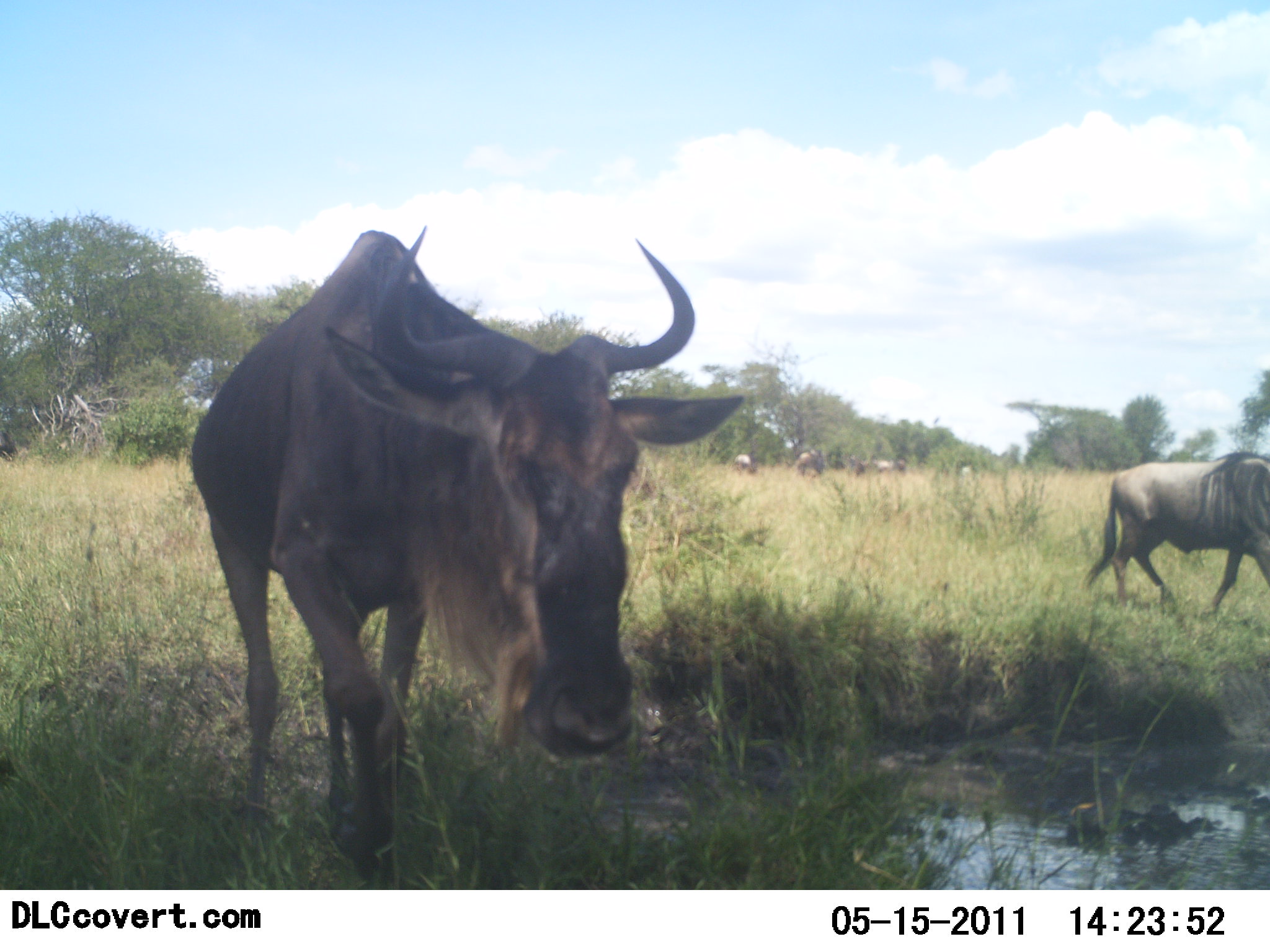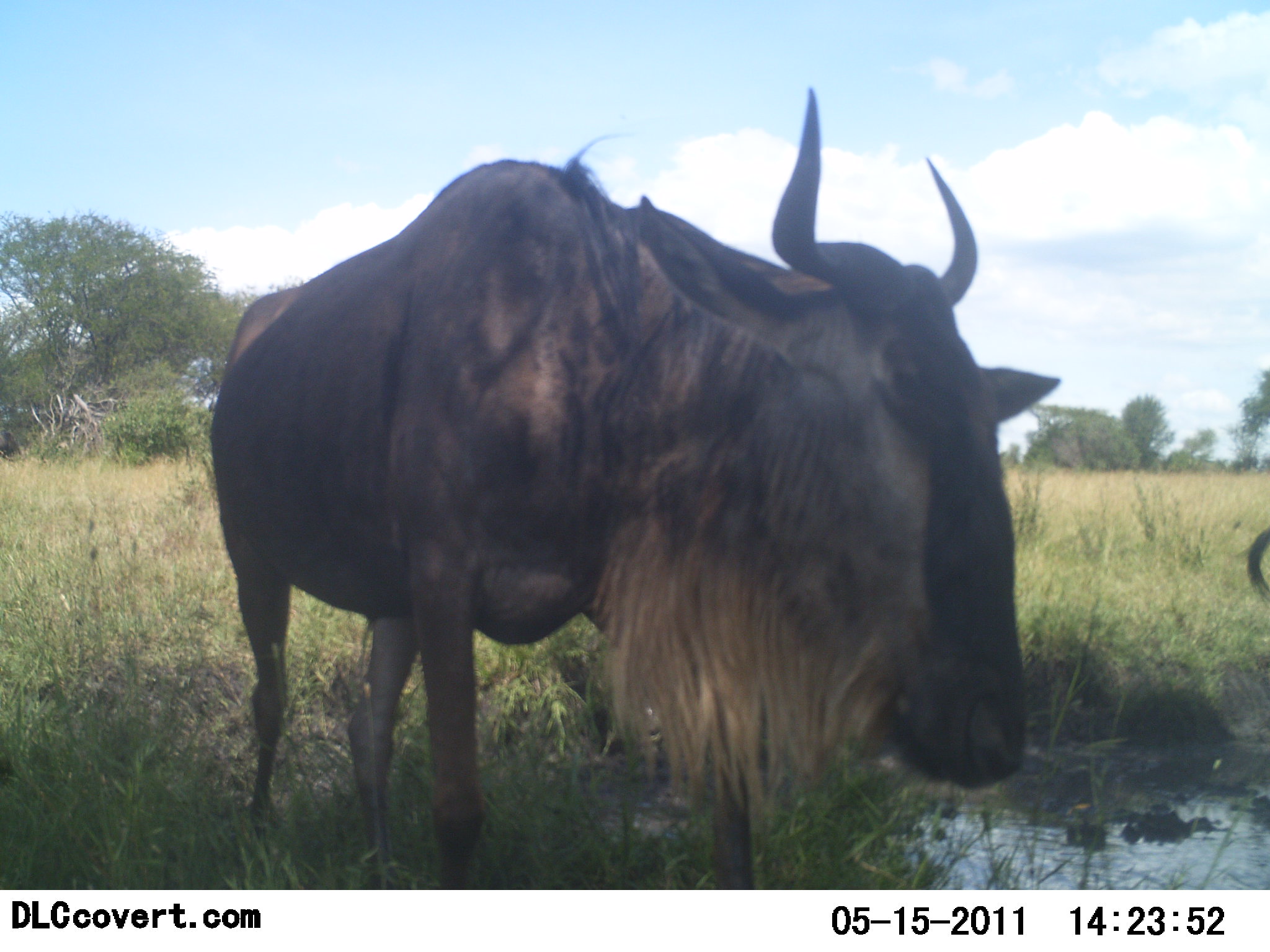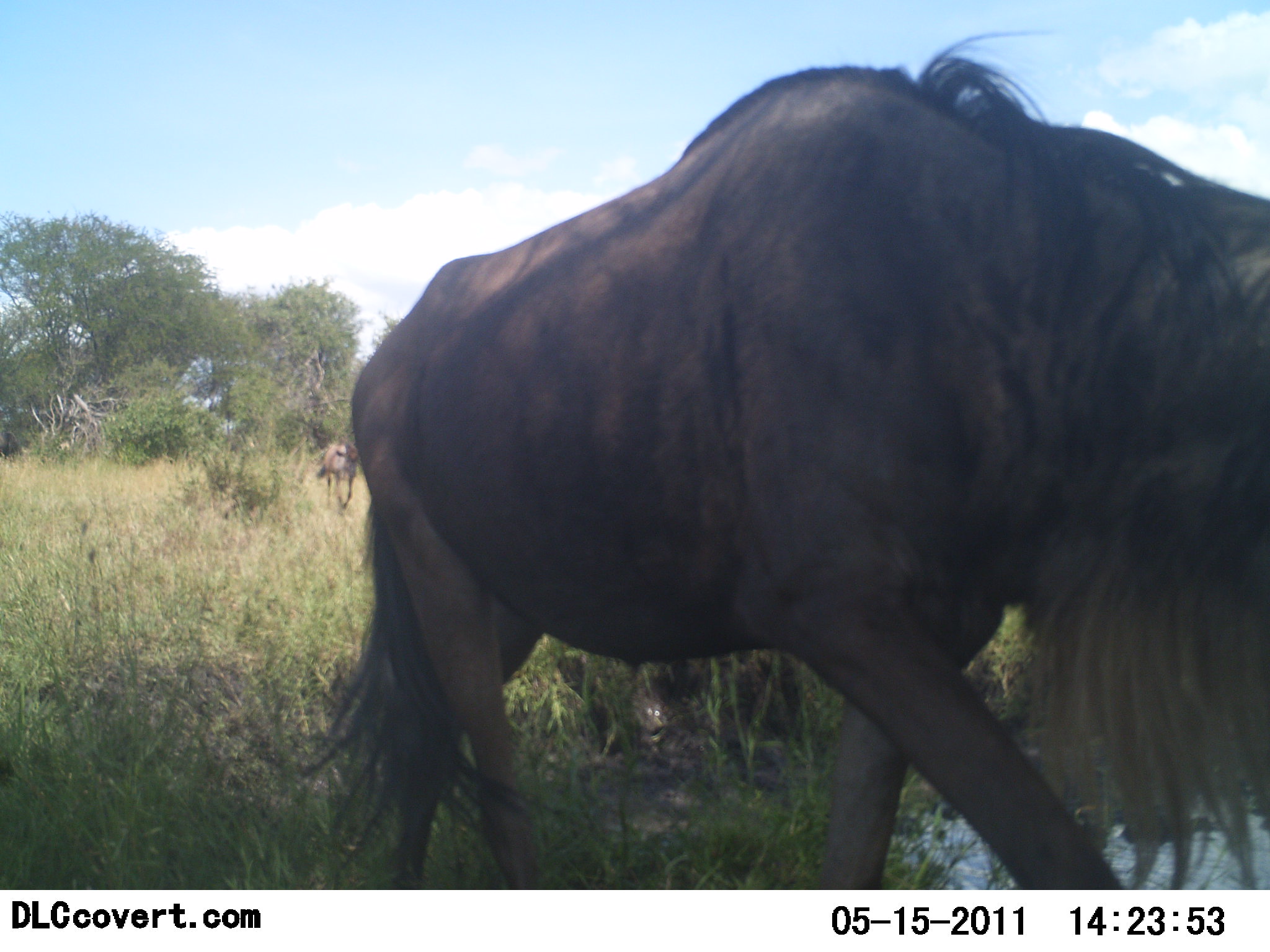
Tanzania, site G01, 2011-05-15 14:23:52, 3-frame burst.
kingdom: Animalia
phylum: Chordata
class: Mammalia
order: Artiodactyla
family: Bovidae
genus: Connochaetes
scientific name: Connochaetes taurinus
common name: blue wildebeest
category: wildebeest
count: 2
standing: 31%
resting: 0%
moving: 100%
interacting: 0%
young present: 0%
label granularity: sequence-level